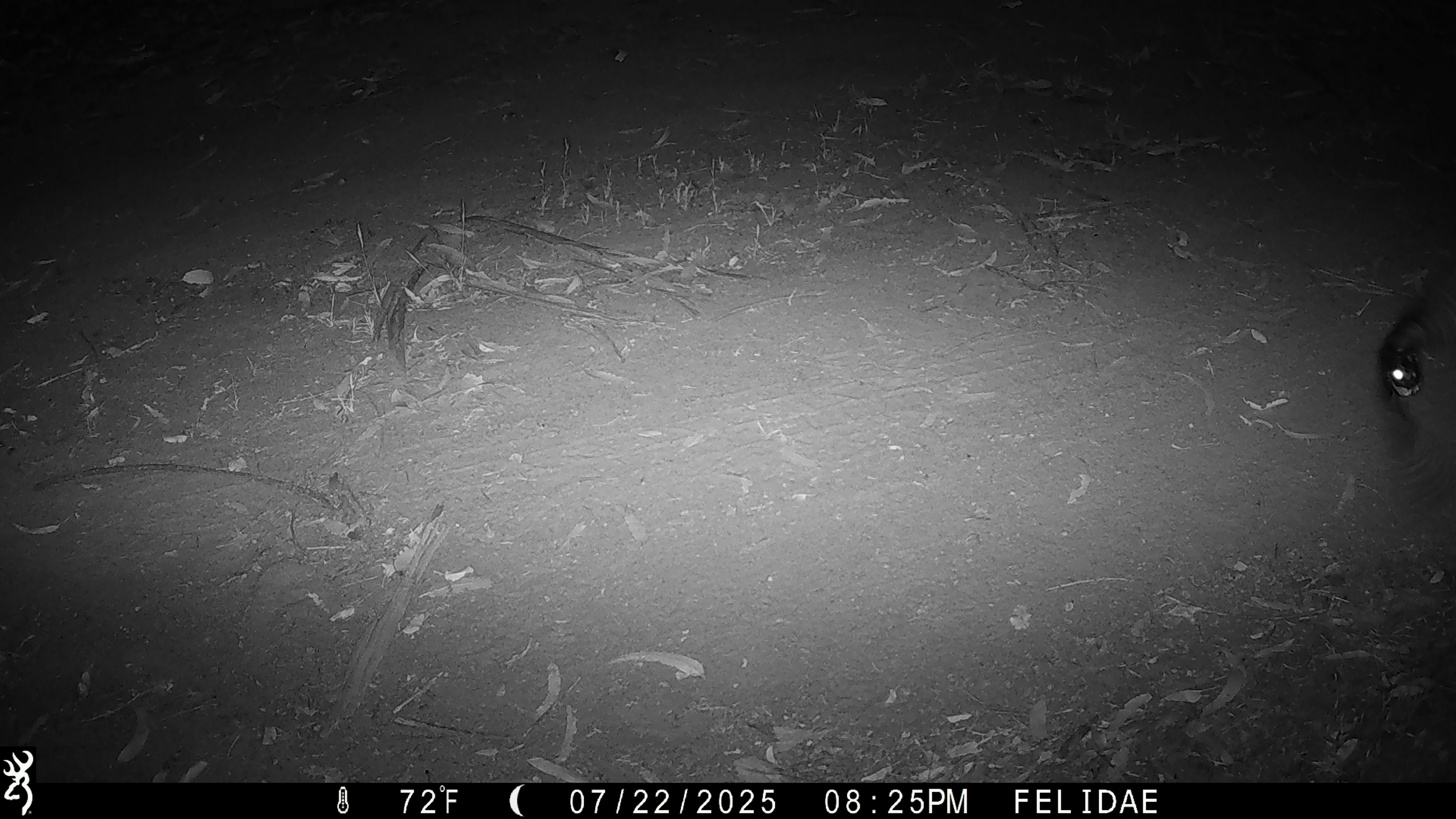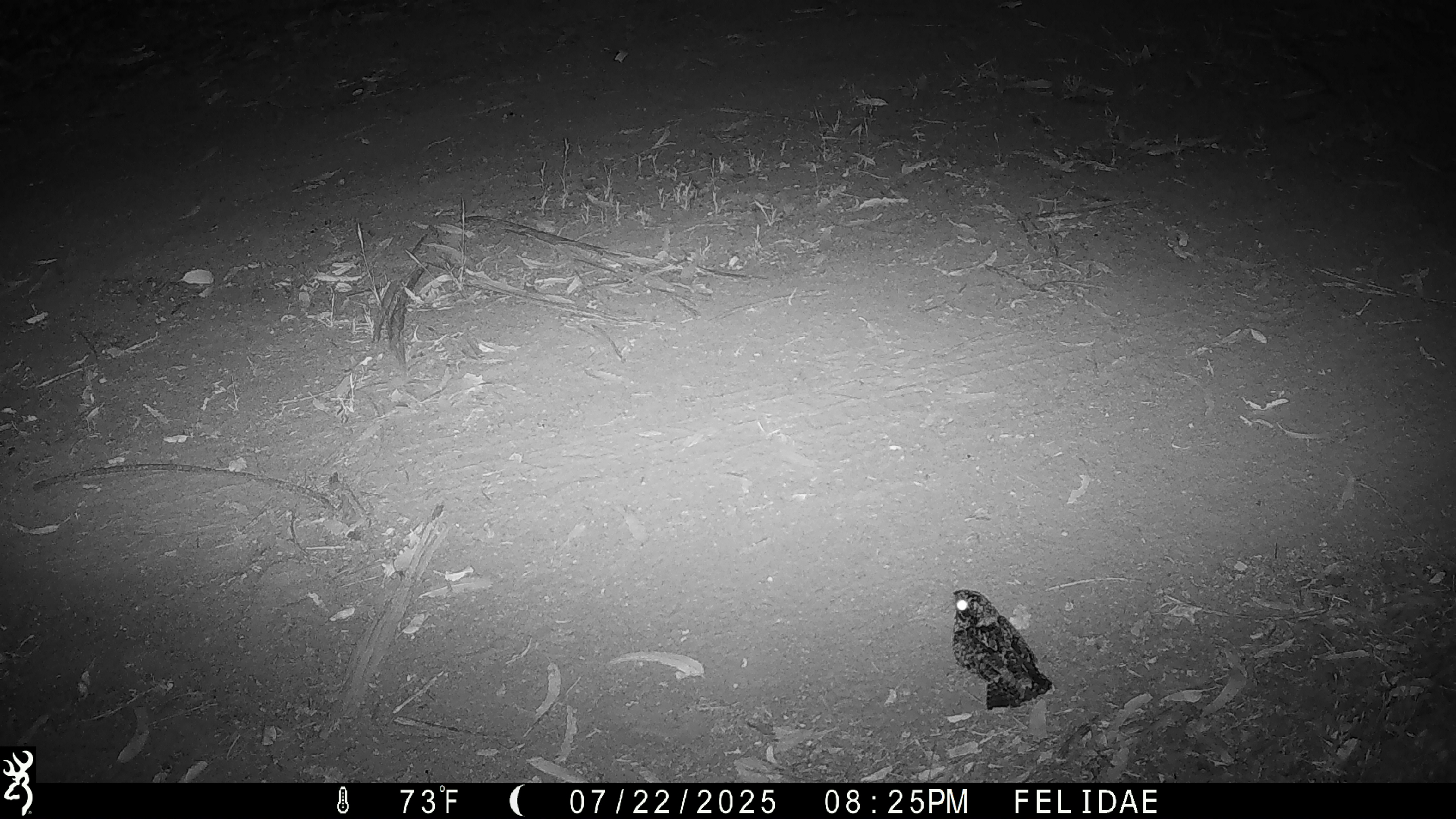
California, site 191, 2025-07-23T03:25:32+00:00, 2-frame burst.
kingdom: Animalia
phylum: Chordata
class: Aves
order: Caprimulgiformes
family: Caprimulgidae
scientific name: Caprimulgidae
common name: nightjar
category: unknown nightjar